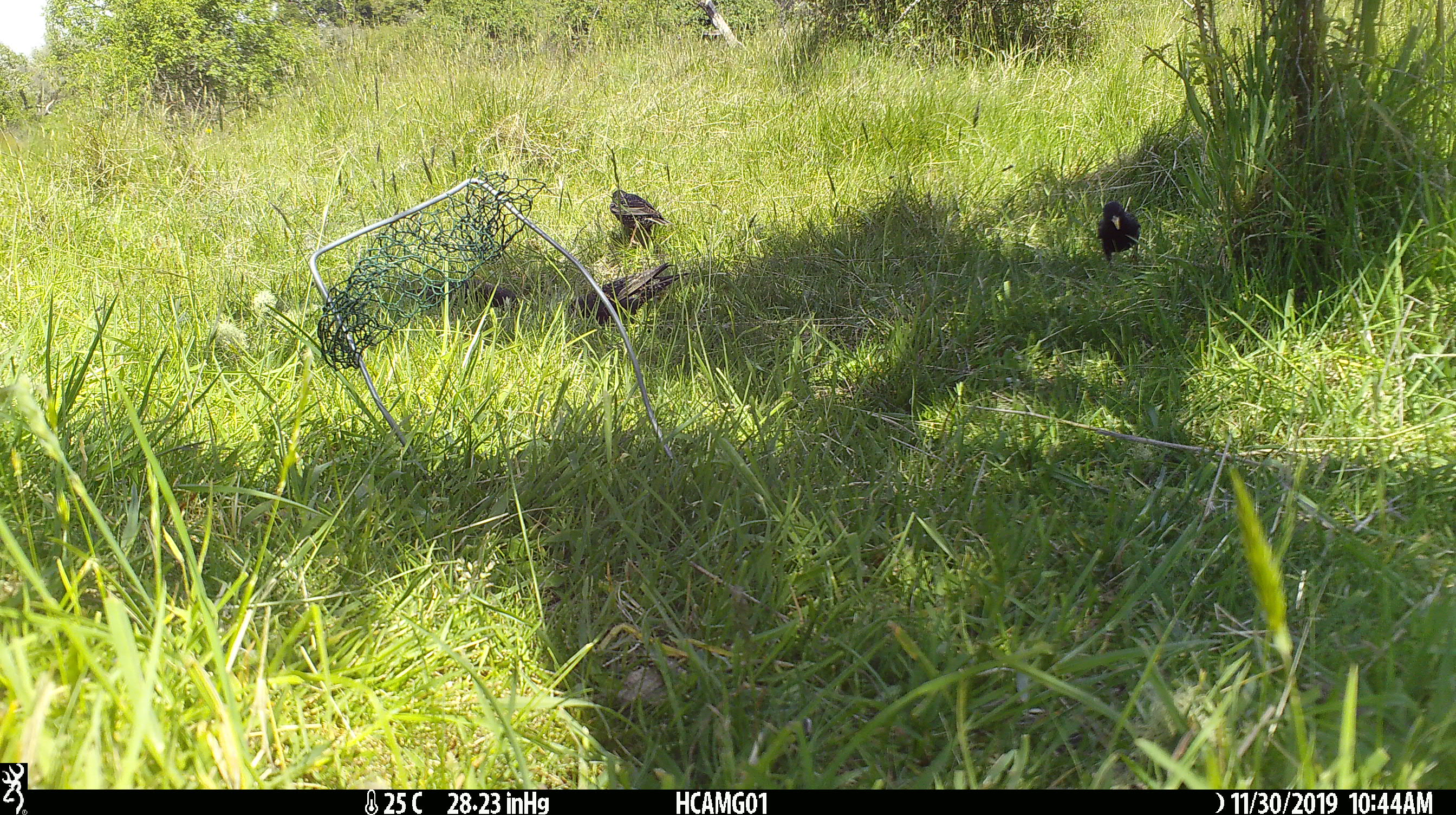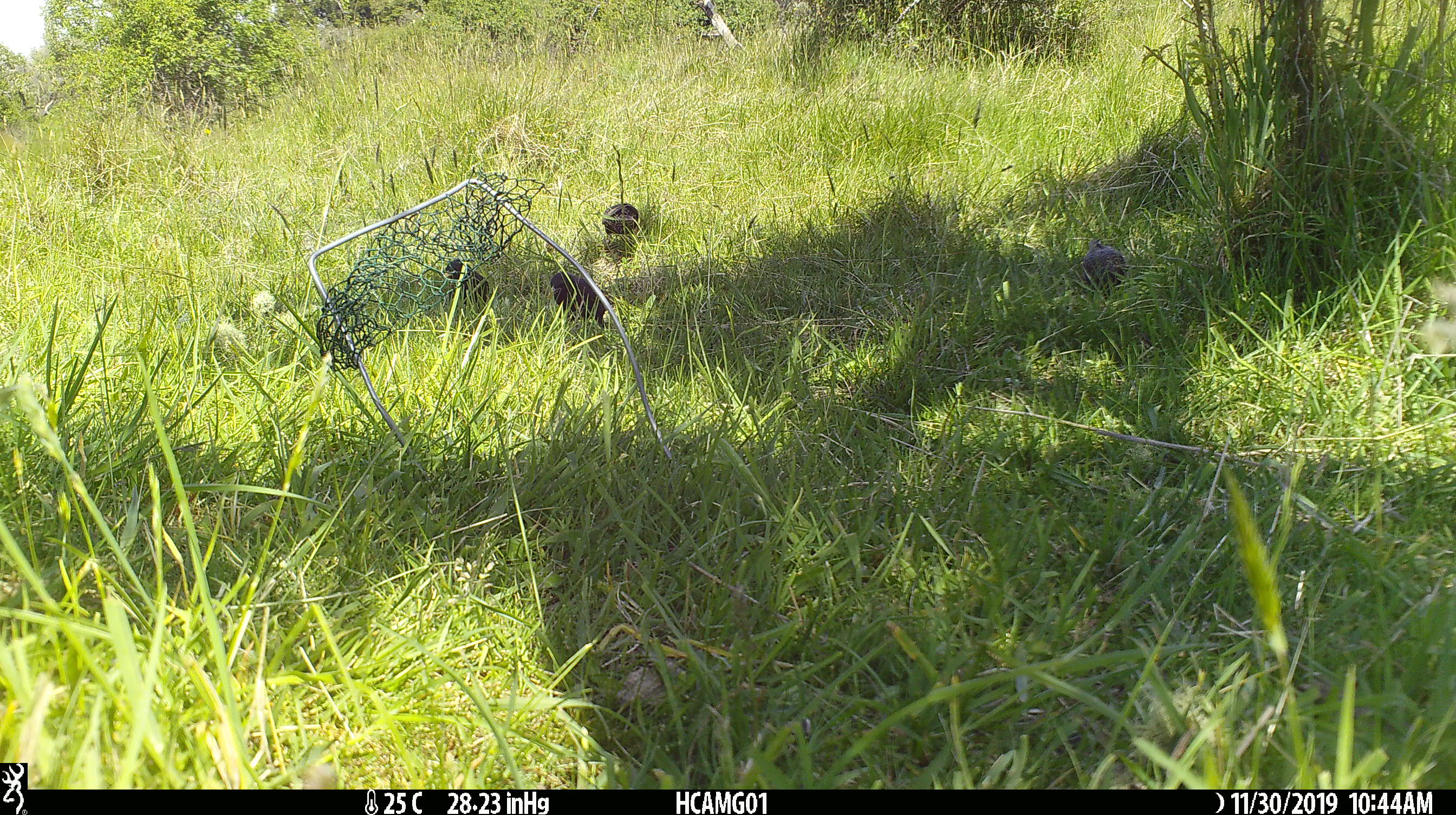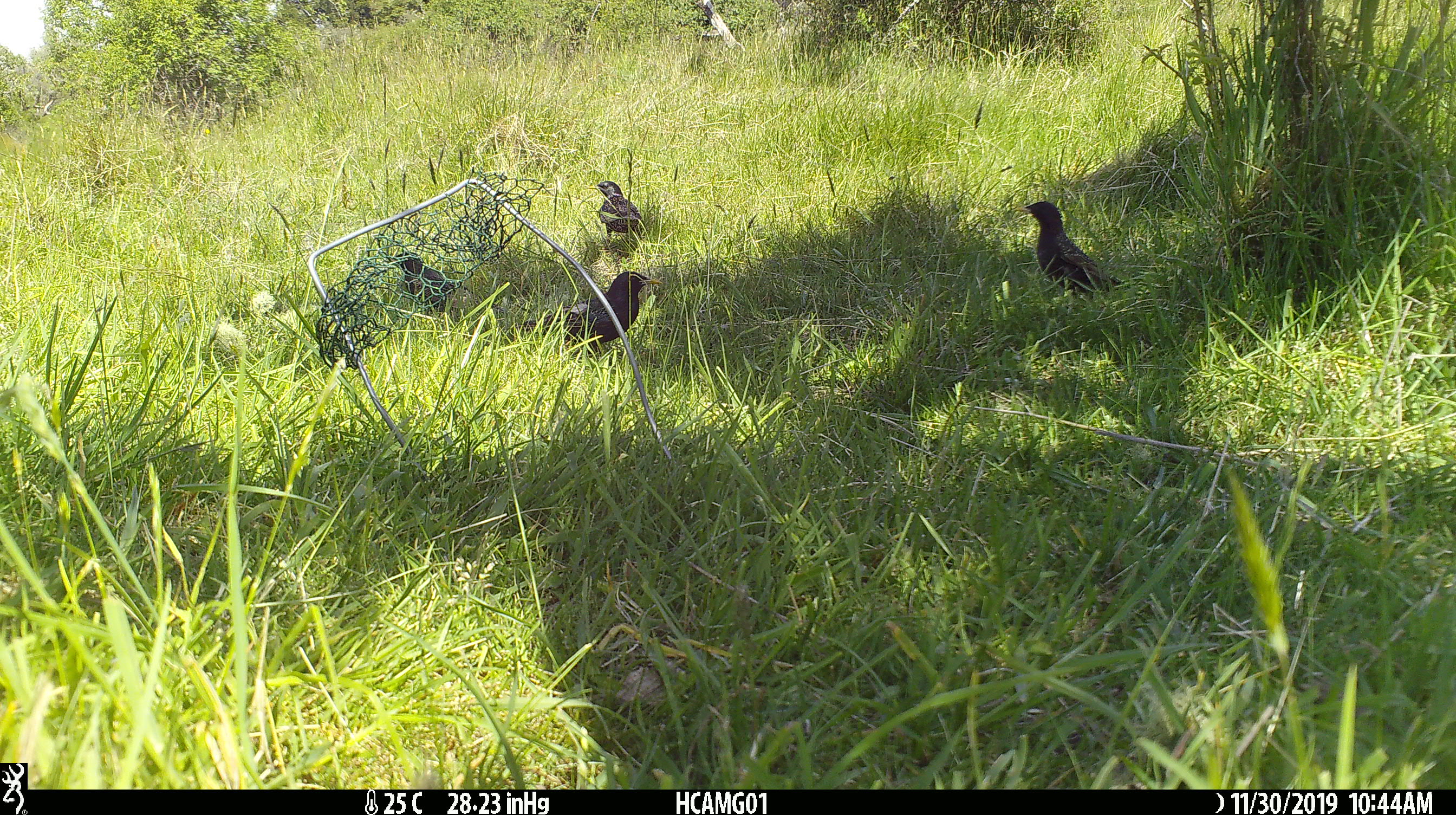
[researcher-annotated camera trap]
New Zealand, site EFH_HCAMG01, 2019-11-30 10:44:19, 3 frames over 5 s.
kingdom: Animalia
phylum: Chordata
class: Aves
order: Passeriformes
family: Sturnidae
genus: Sturnus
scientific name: Sturnus vulgaris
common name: european starling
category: starling